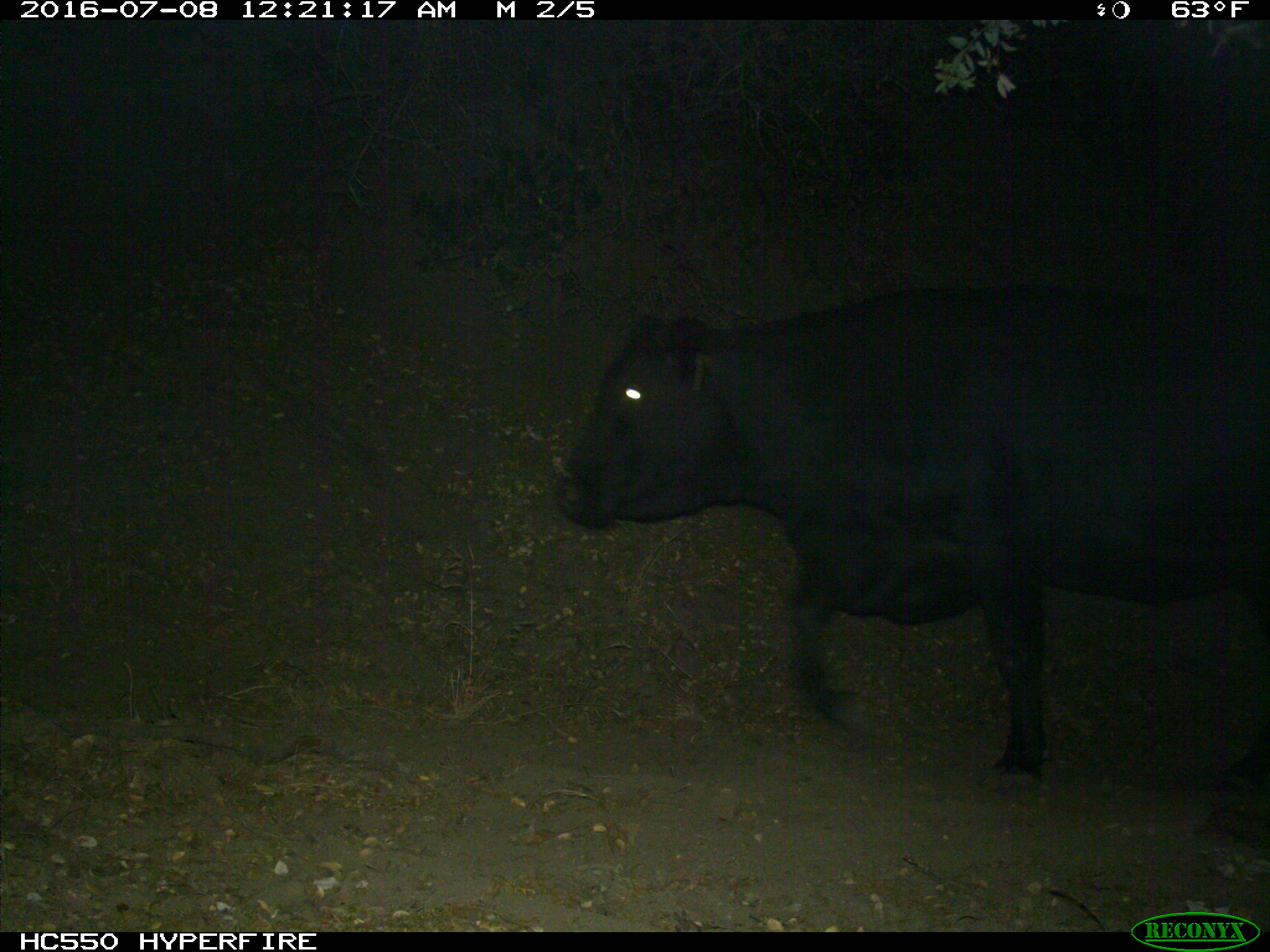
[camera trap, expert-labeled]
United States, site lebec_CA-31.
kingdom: Animalia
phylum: Chordata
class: Mammalia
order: Artiodactyla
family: Bovidae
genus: Bos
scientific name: Bos taurus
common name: domestic cow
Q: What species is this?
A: Bos taurus (domestic cow).